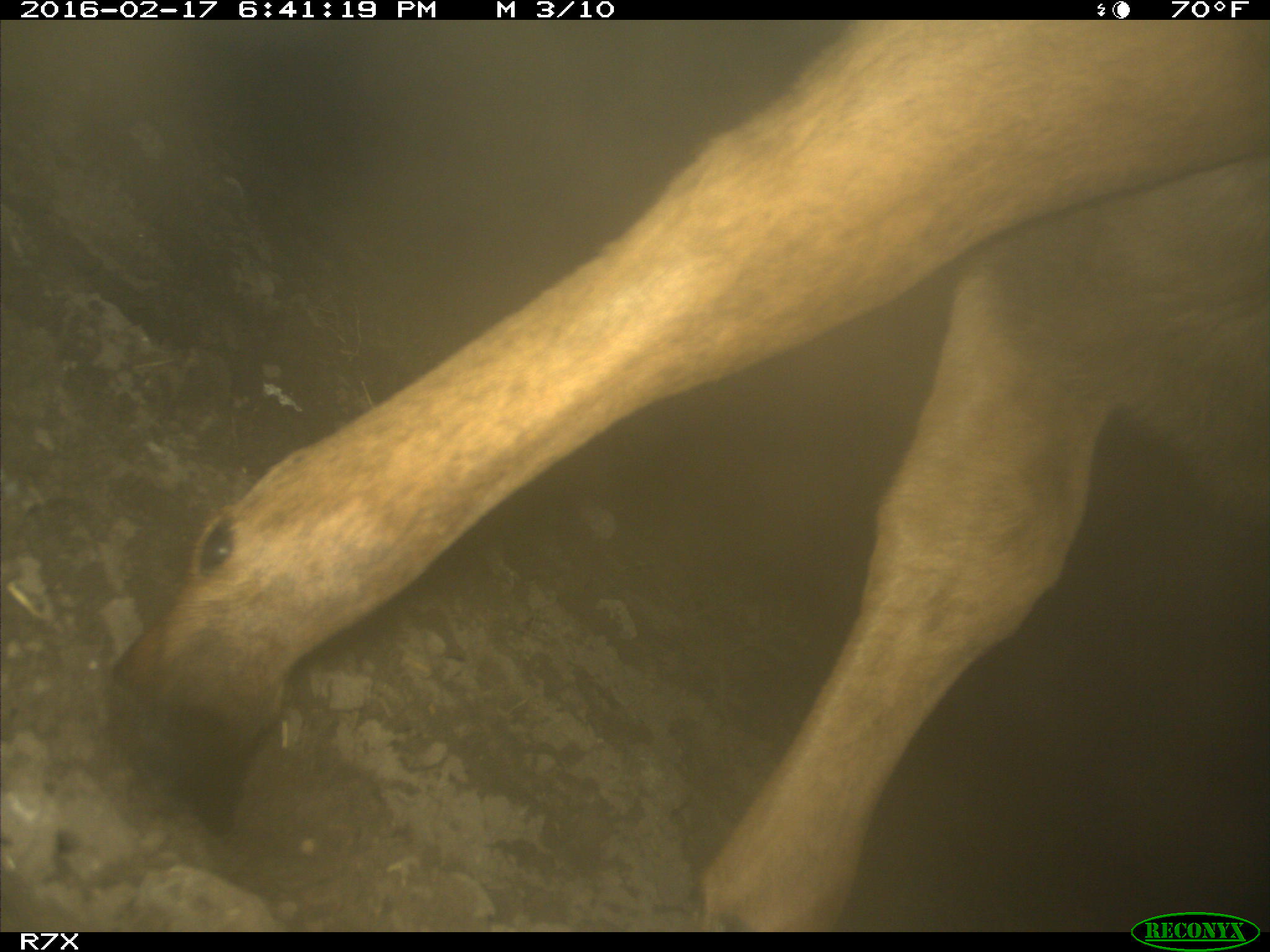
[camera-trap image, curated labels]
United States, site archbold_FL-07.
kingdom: Animalia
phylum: Chordata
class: Mammalia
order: Artiodactyla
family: Bovidae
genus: Bos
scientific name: Bos taurus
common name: domestic cow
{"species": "Bos taurus (domestic cow)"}